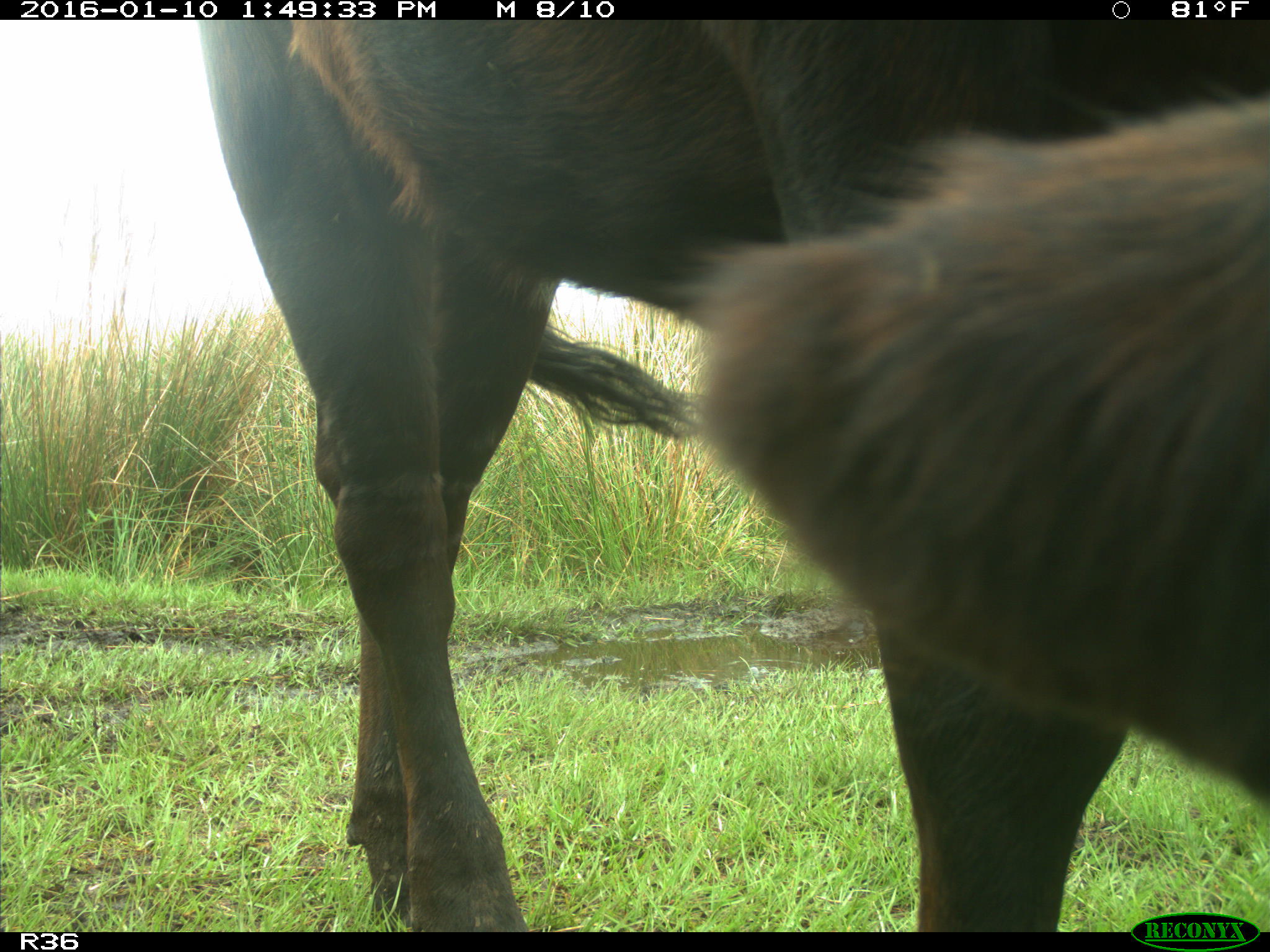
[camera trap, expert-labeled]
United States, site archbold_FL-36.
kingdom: Animalia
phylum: Chordata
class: Mammalia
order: Artiodactyla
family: Bovidae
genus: Bos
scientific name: Bos taurus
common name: domestic cow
Bos taurus (domestic cow).